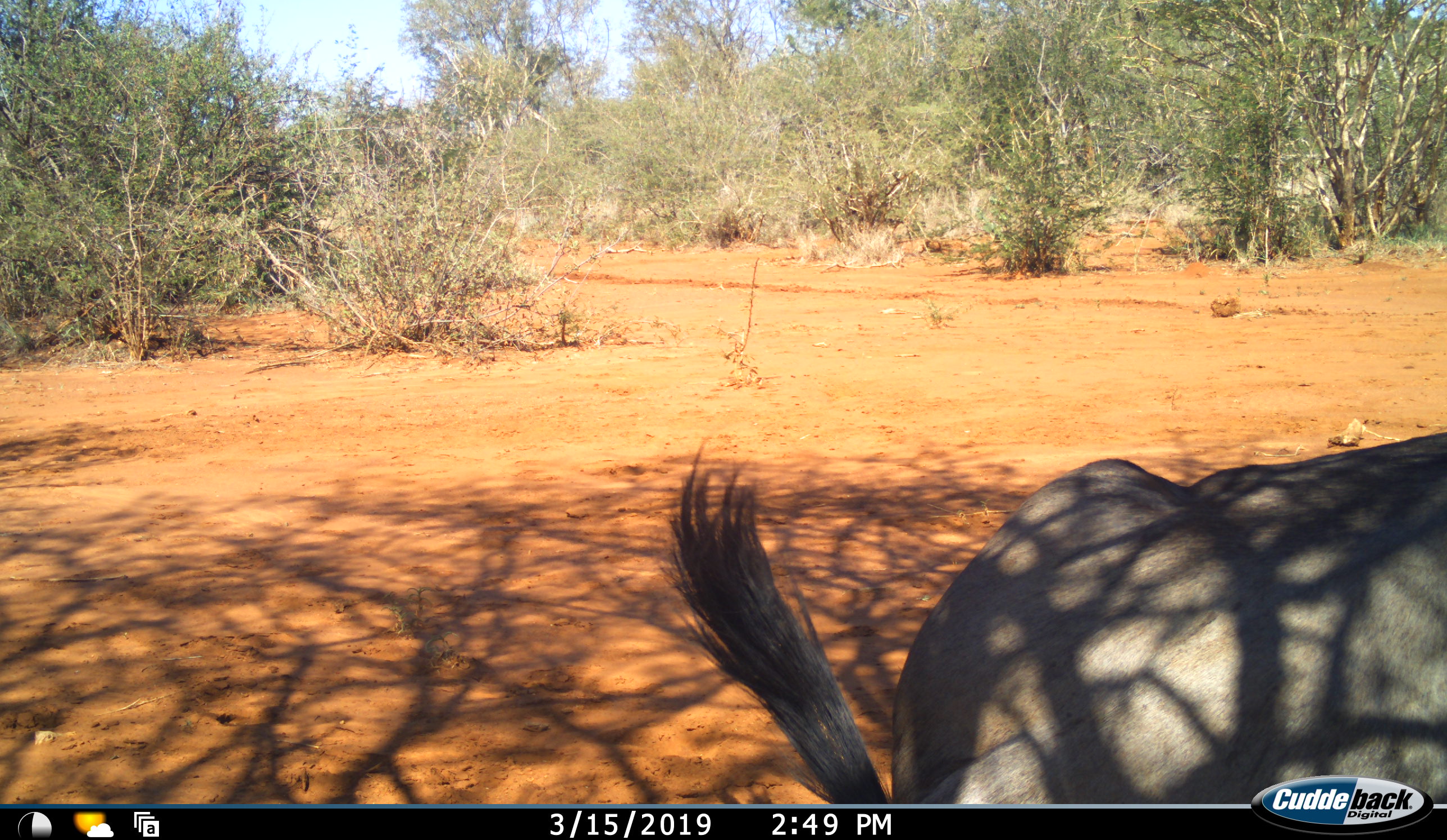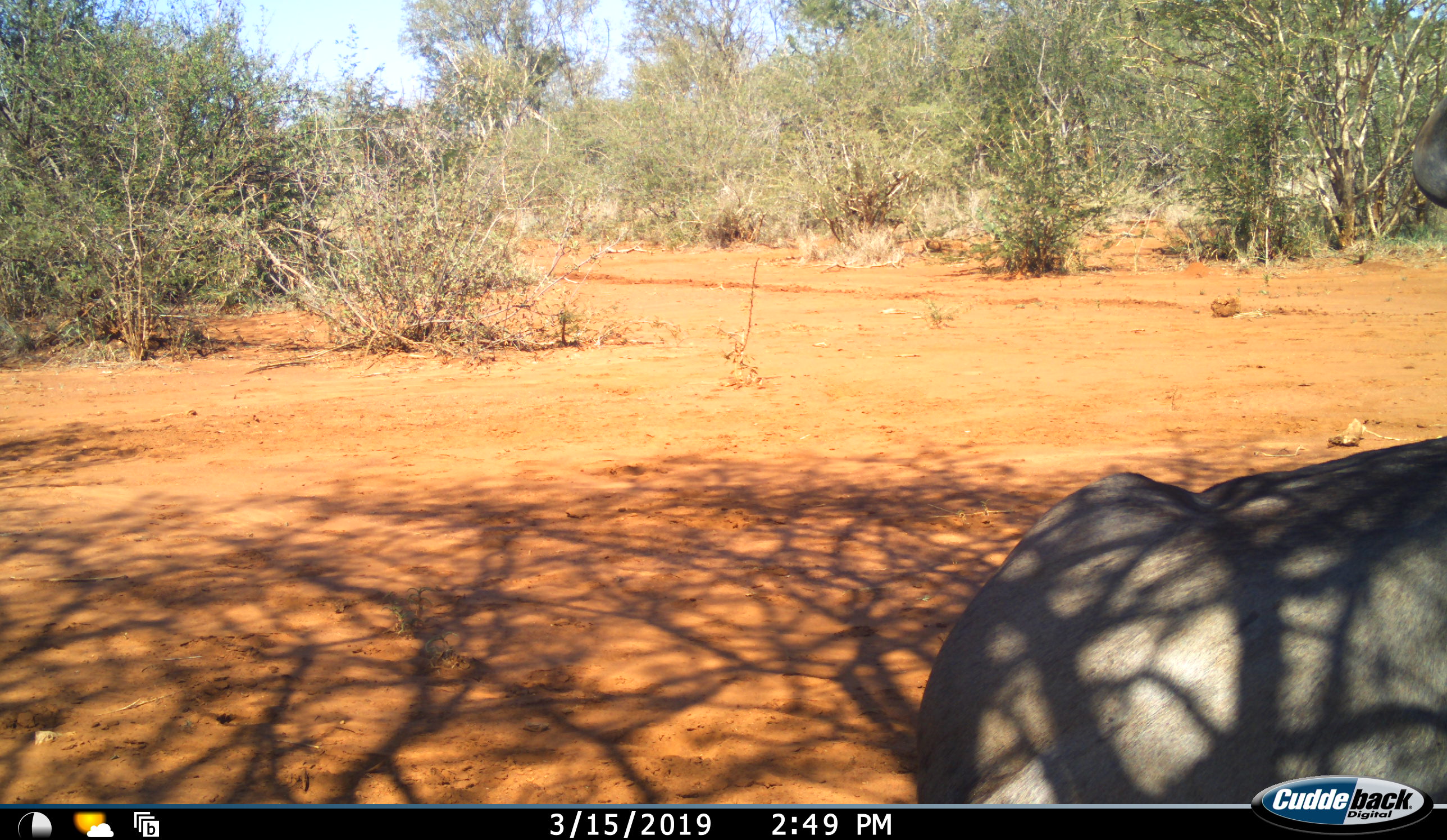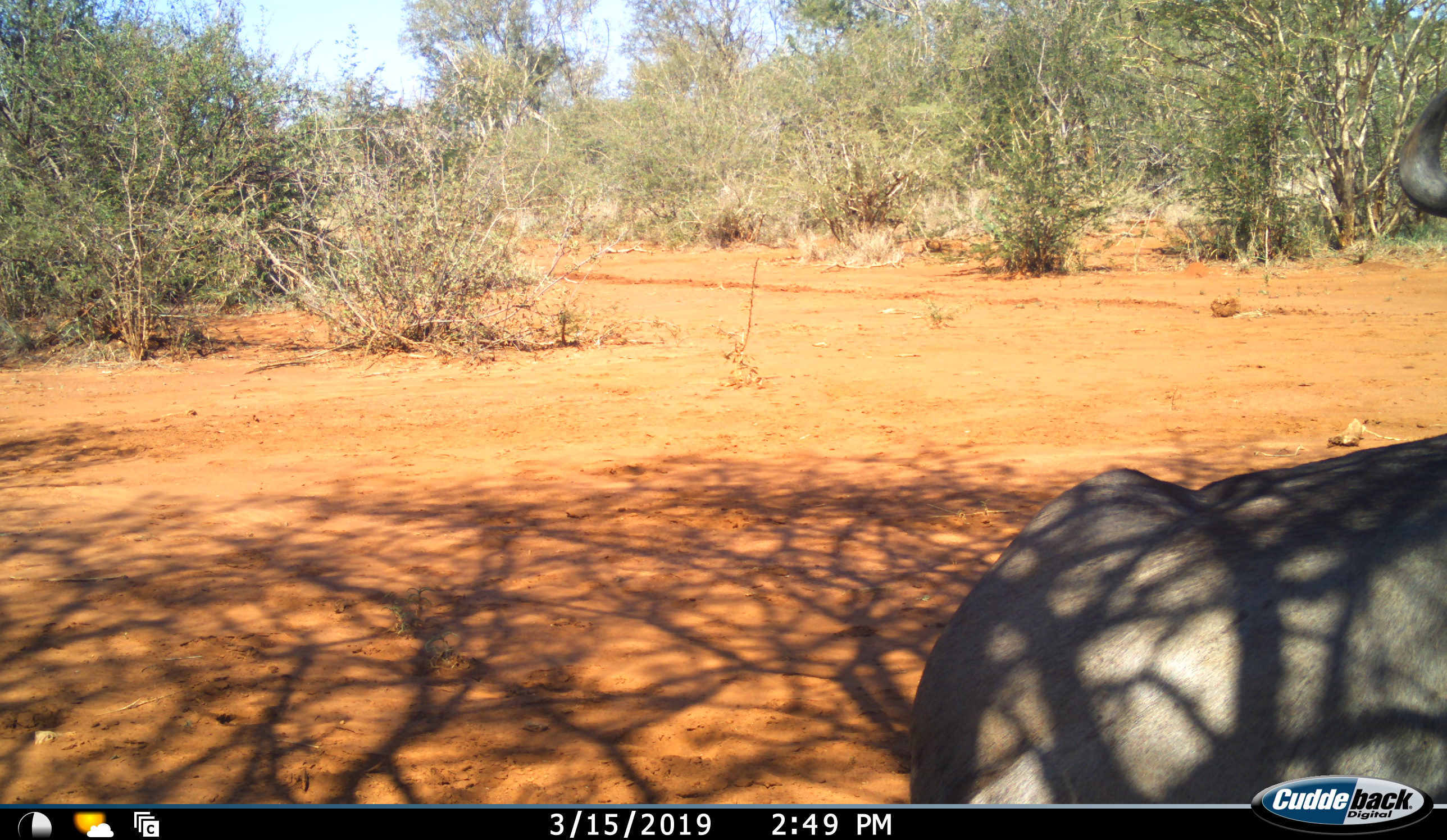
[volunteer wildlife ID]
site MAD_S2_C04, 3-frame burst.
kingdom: Animalia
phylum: Chordata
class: Mammalia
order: Artiodactyla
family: Bovidae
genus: Connochaetes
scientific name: Connochaetes taurinus taurinus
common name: blue wildebeest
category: wildebeestblue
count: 1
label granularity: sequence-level